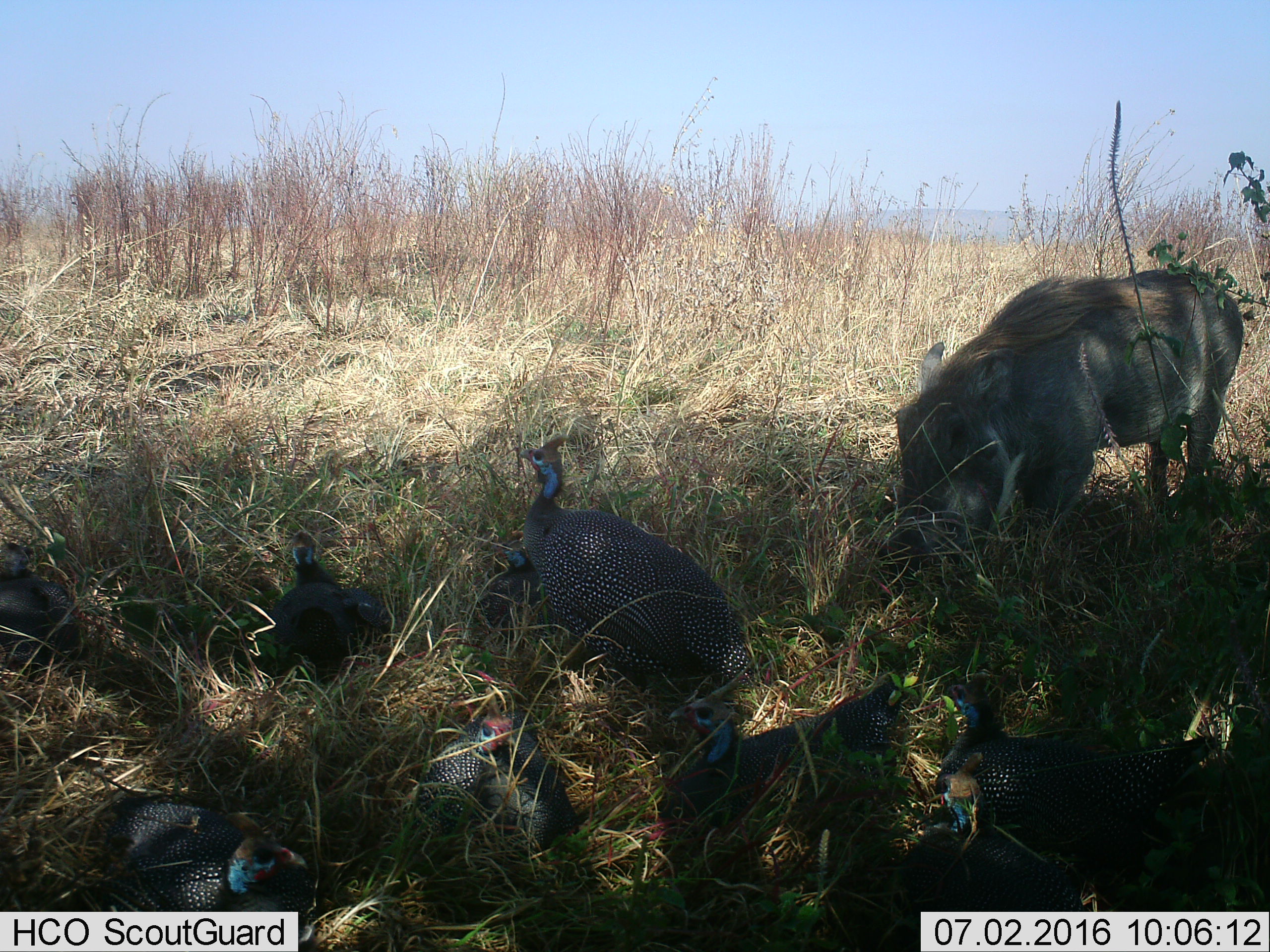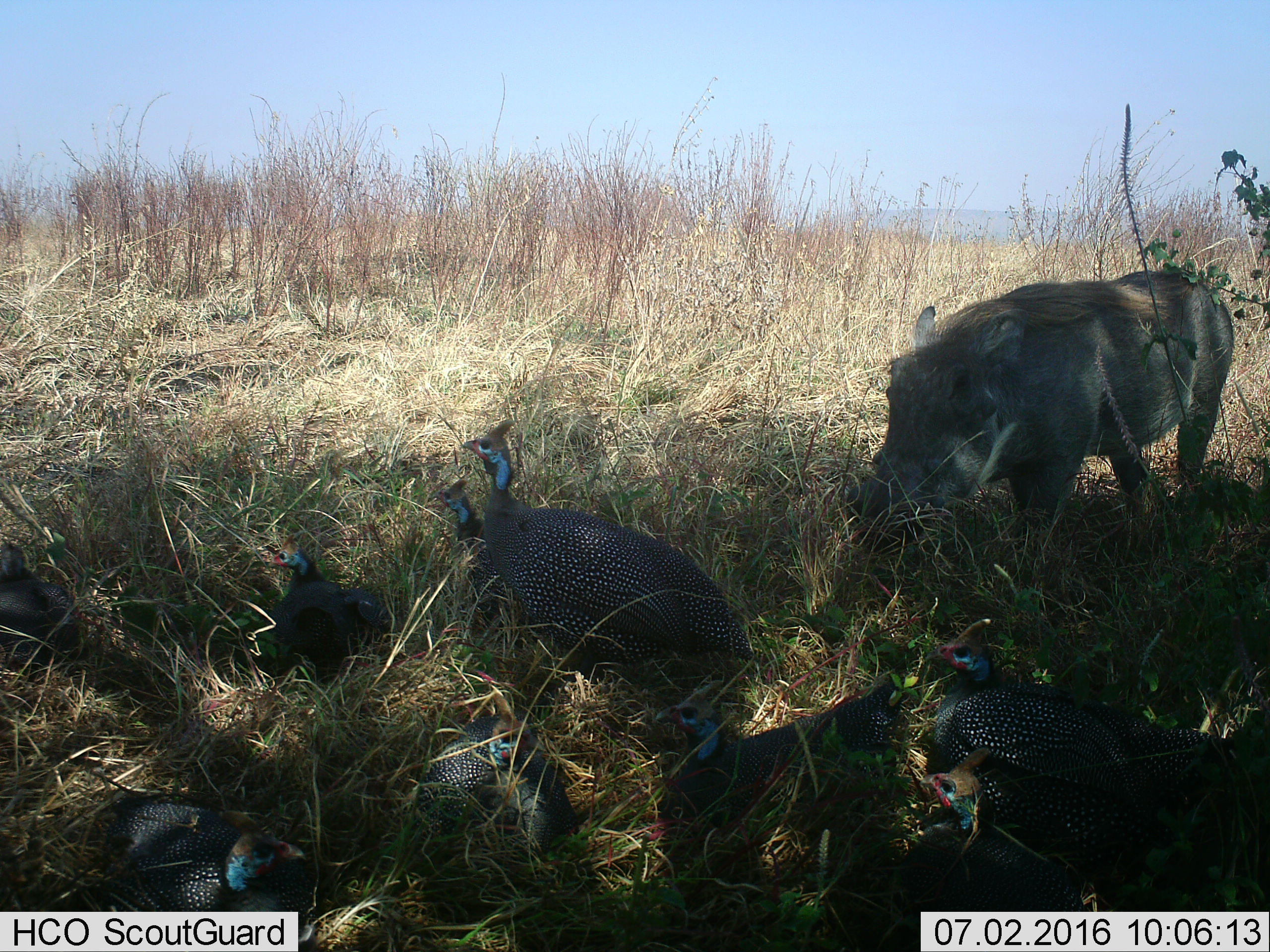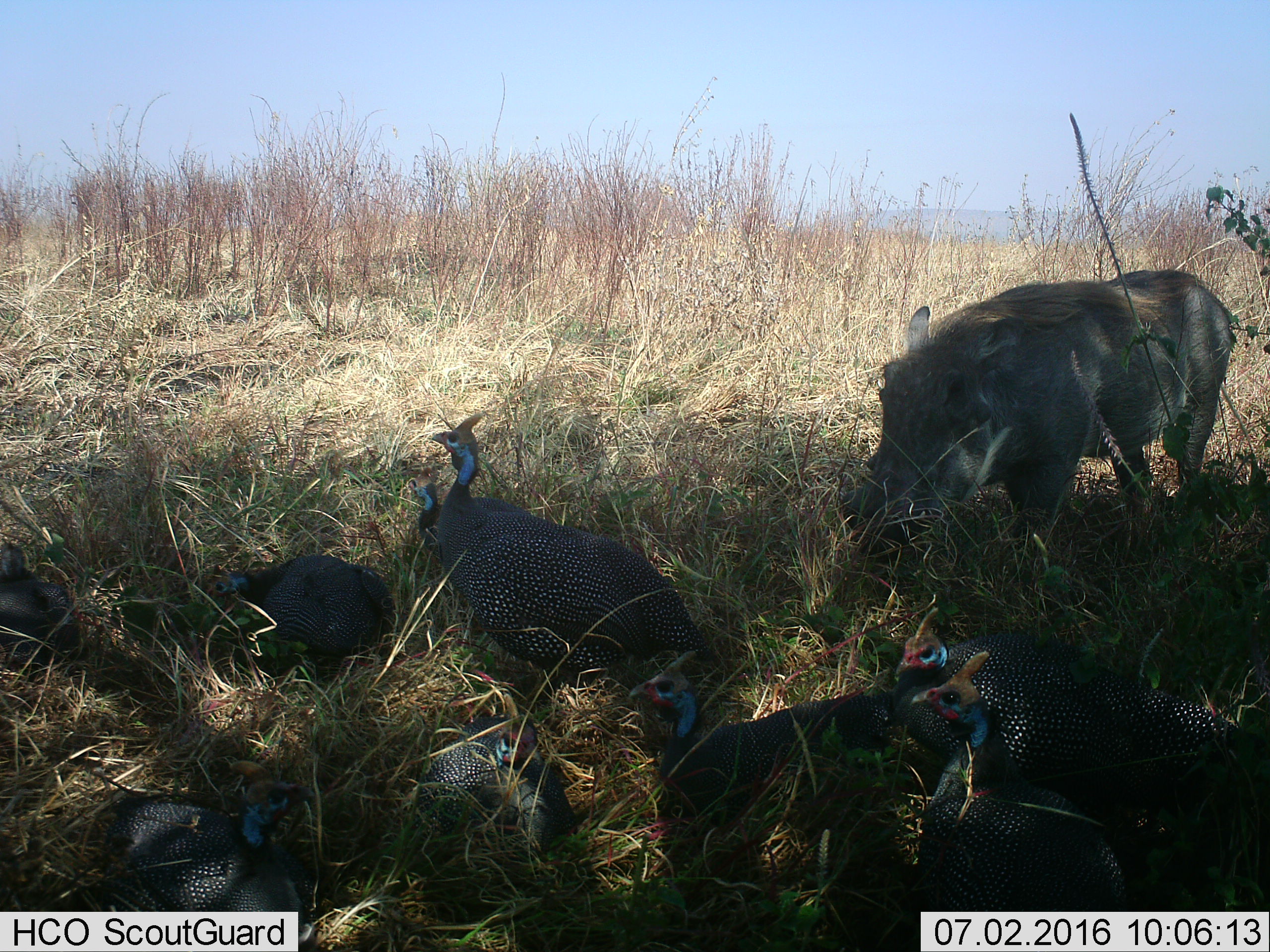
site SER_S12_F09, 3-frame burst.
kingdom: Animalia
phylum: Chordata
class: Aves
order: Galliformes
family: Numididae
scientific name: Numididae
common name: guineafowl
Guineafowl (Numididae), count 9. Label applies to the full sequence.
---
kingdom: Animalia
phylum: Chordata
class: Mammalia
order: Artiodactyla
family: Suidae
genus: Phacochoerus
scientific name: Phacochoerus africanus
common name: warthog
Warthog (Phacochoerus africanus), count 1. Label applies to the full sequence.